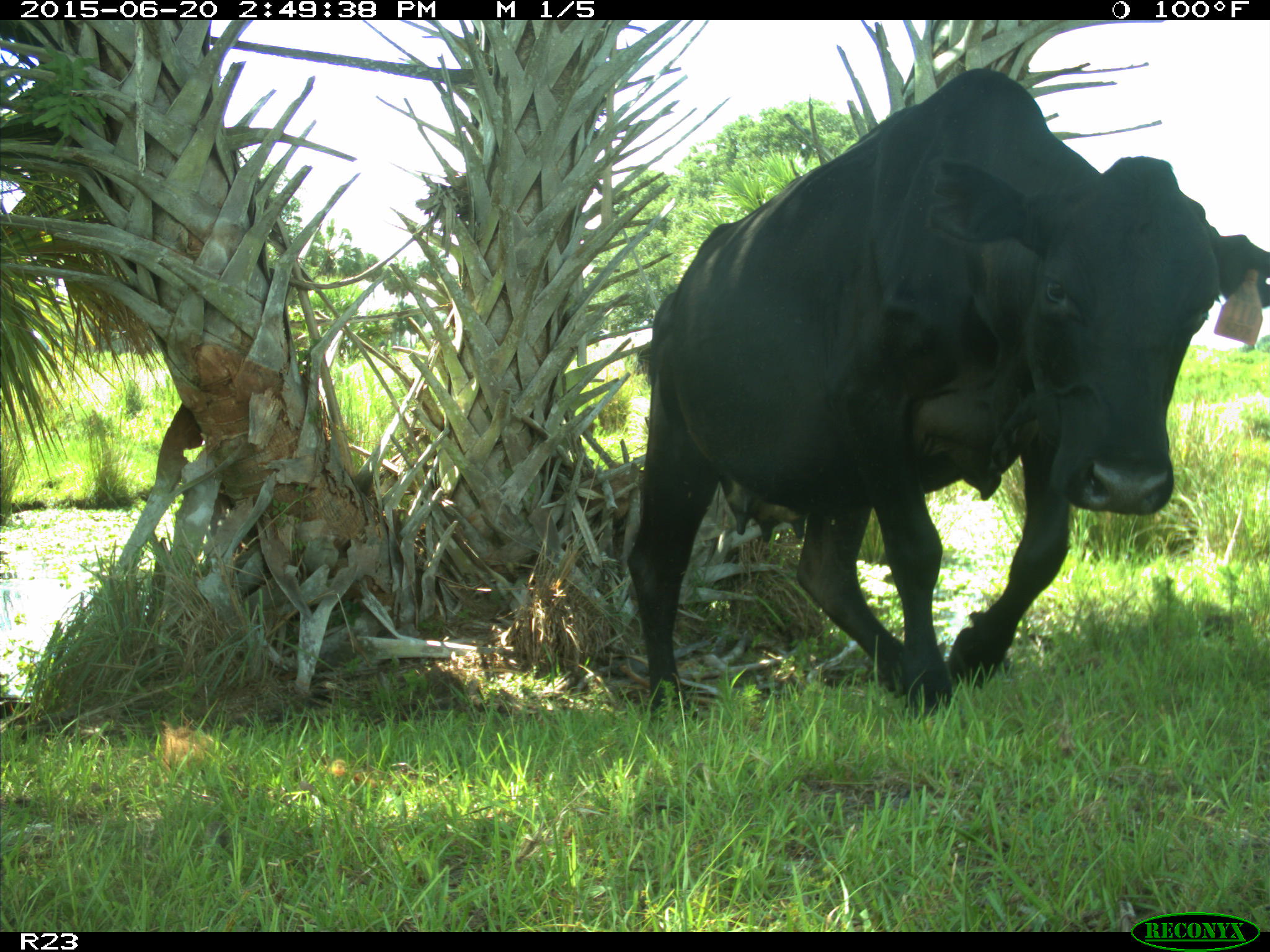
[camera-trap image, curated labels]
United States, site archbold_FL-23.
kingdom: Animalia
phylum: Chordata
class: Mammalia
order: Artiodactyla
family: Bovidae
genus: Bos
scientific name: Bos taurus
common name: domestic cow